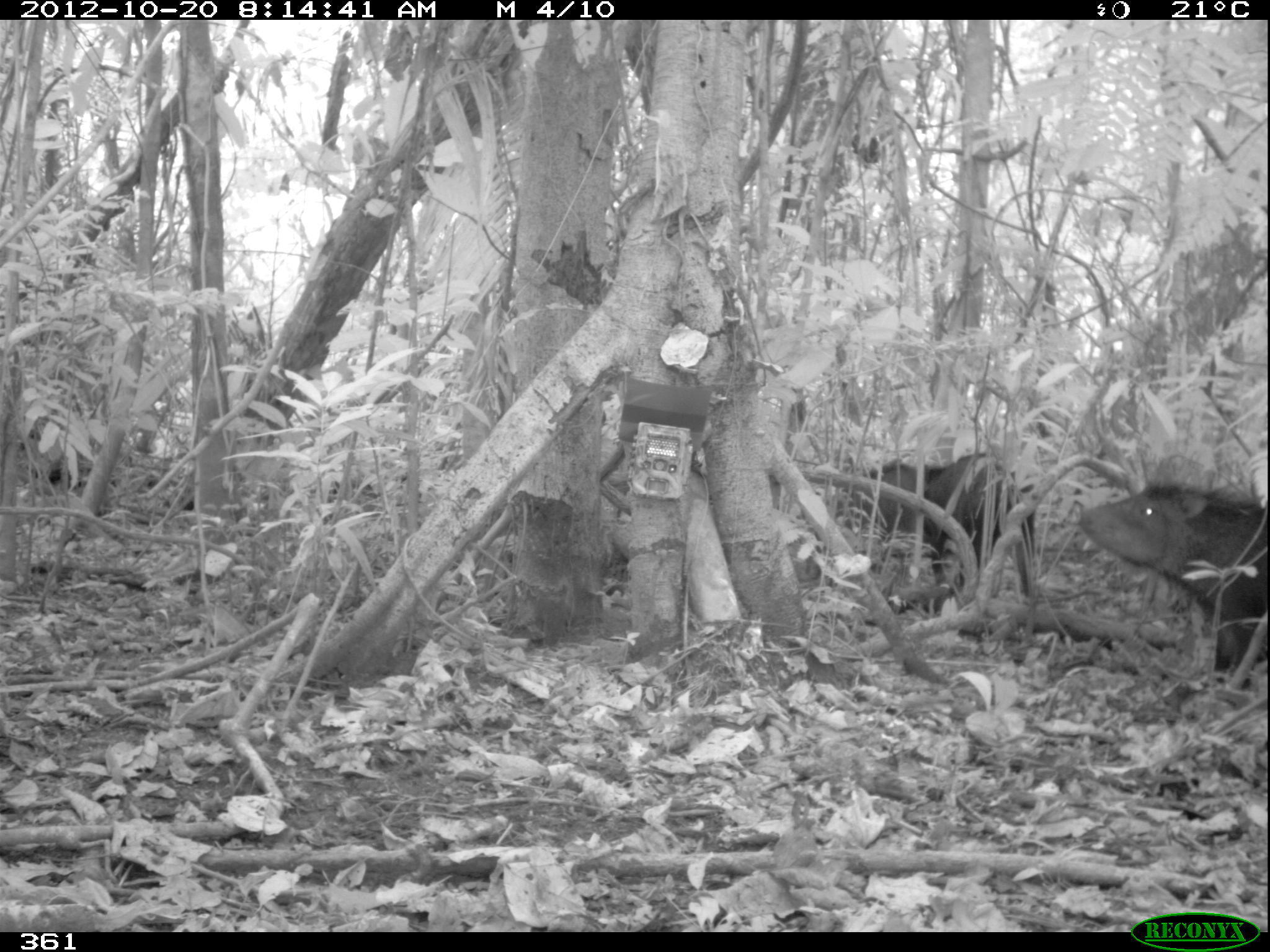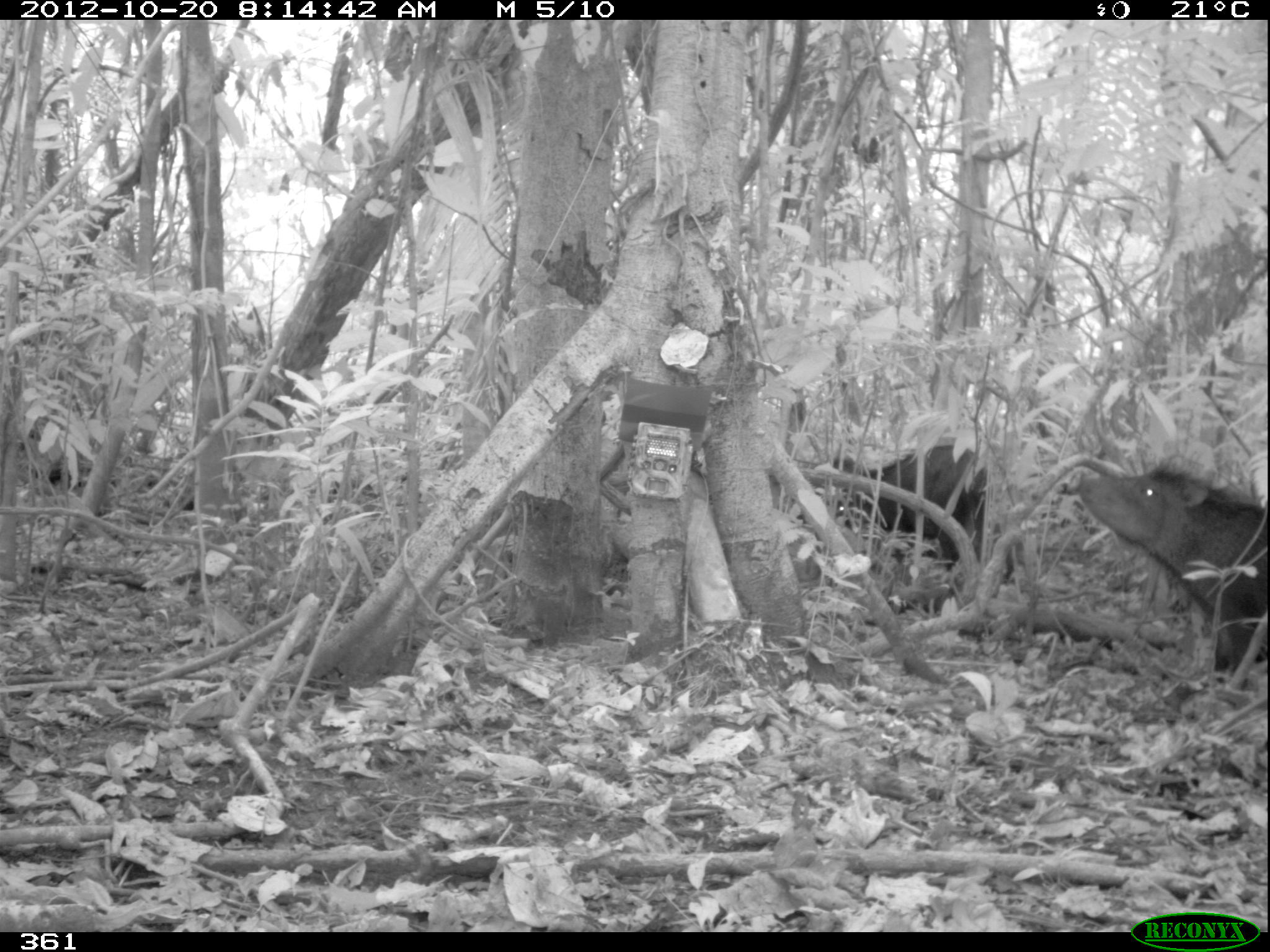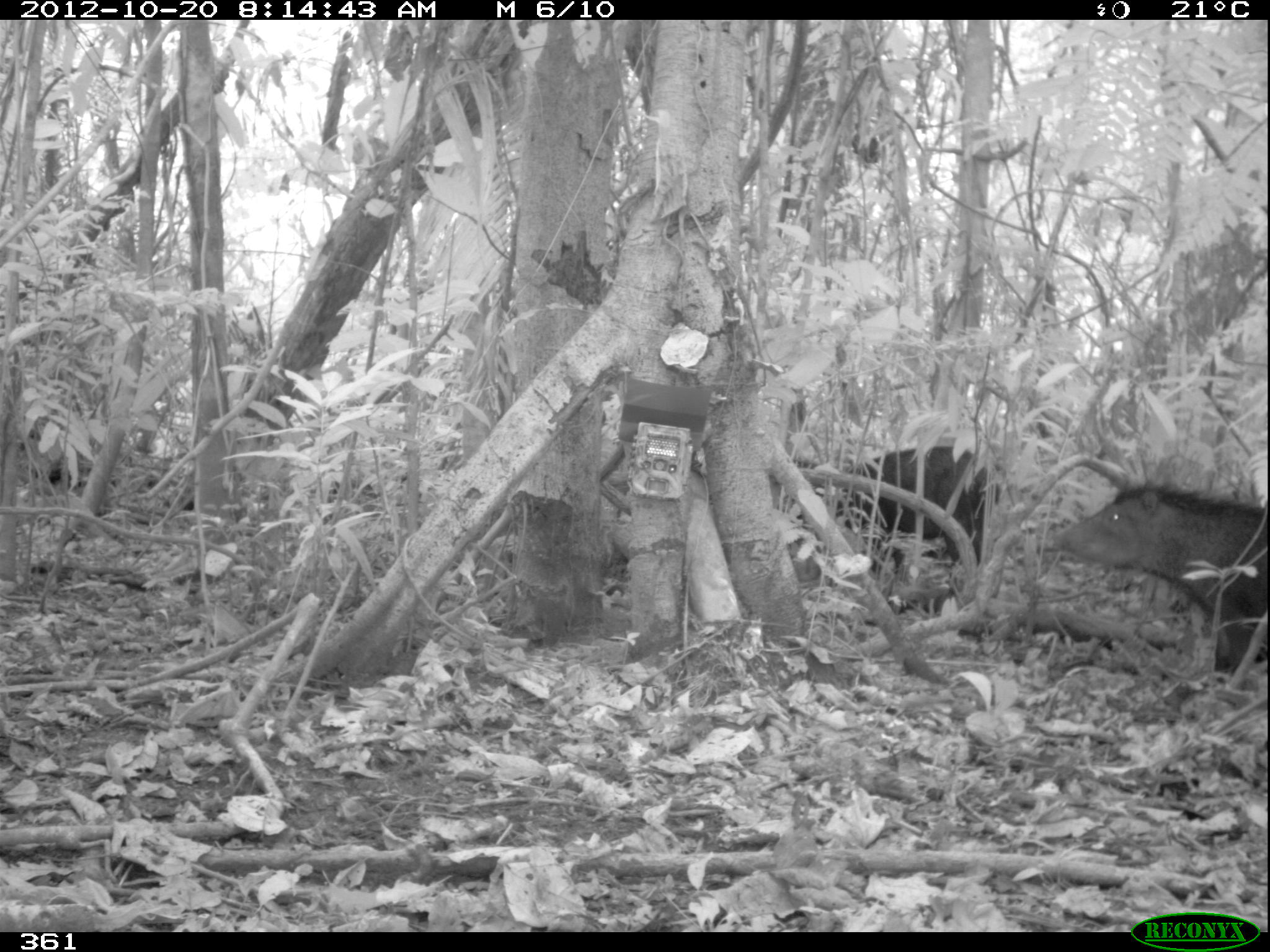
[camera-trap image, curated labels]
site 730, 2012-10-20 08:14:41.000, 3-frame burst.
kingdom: Animalia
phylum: Chordata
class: Mammalia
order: Artiodactyla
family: Tayassuidae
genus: Tayassu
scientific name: Tayassu pecari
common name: white-lipped peccary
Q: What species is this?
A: Tayassu pecari (white-lipped peccary).